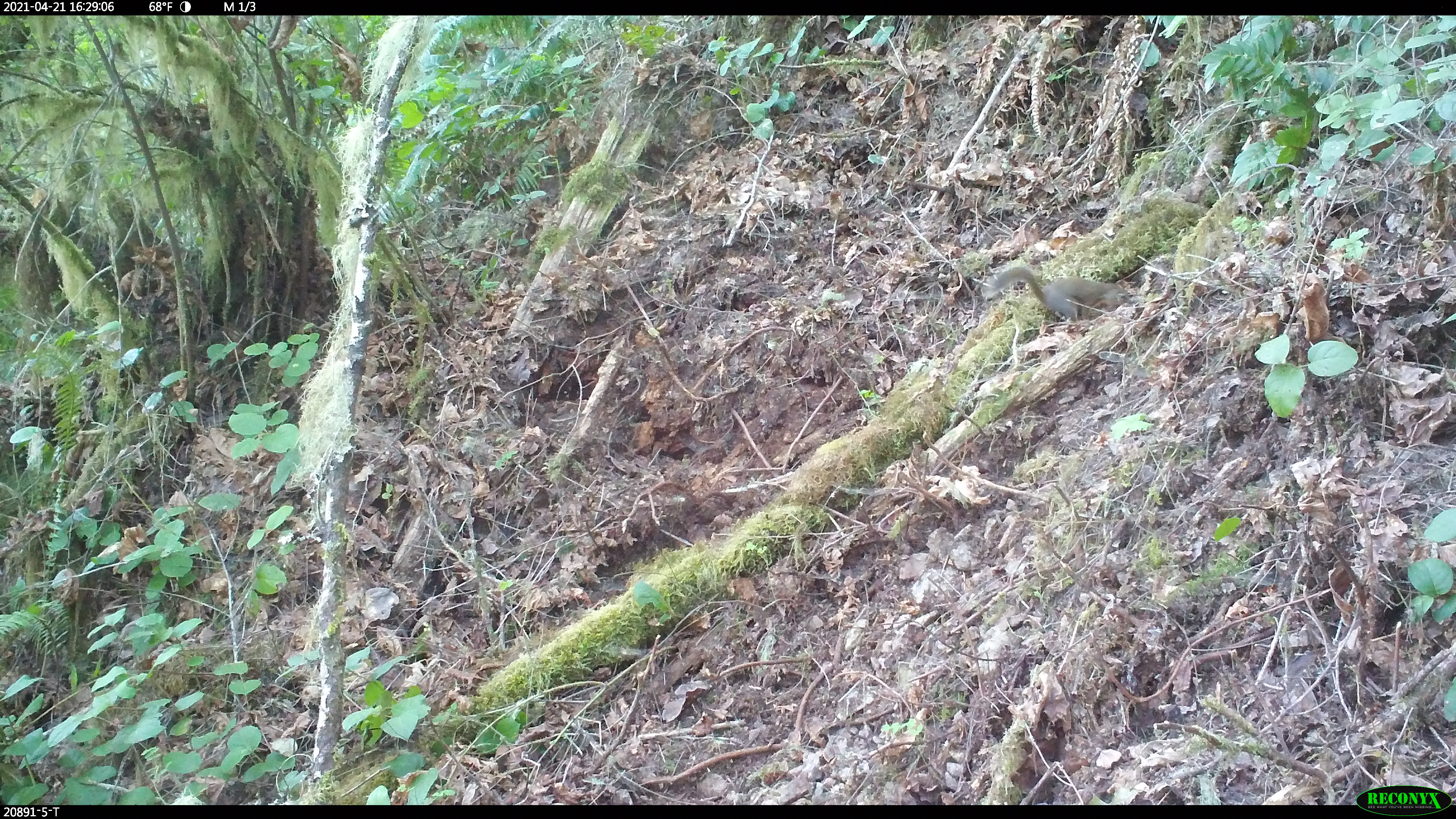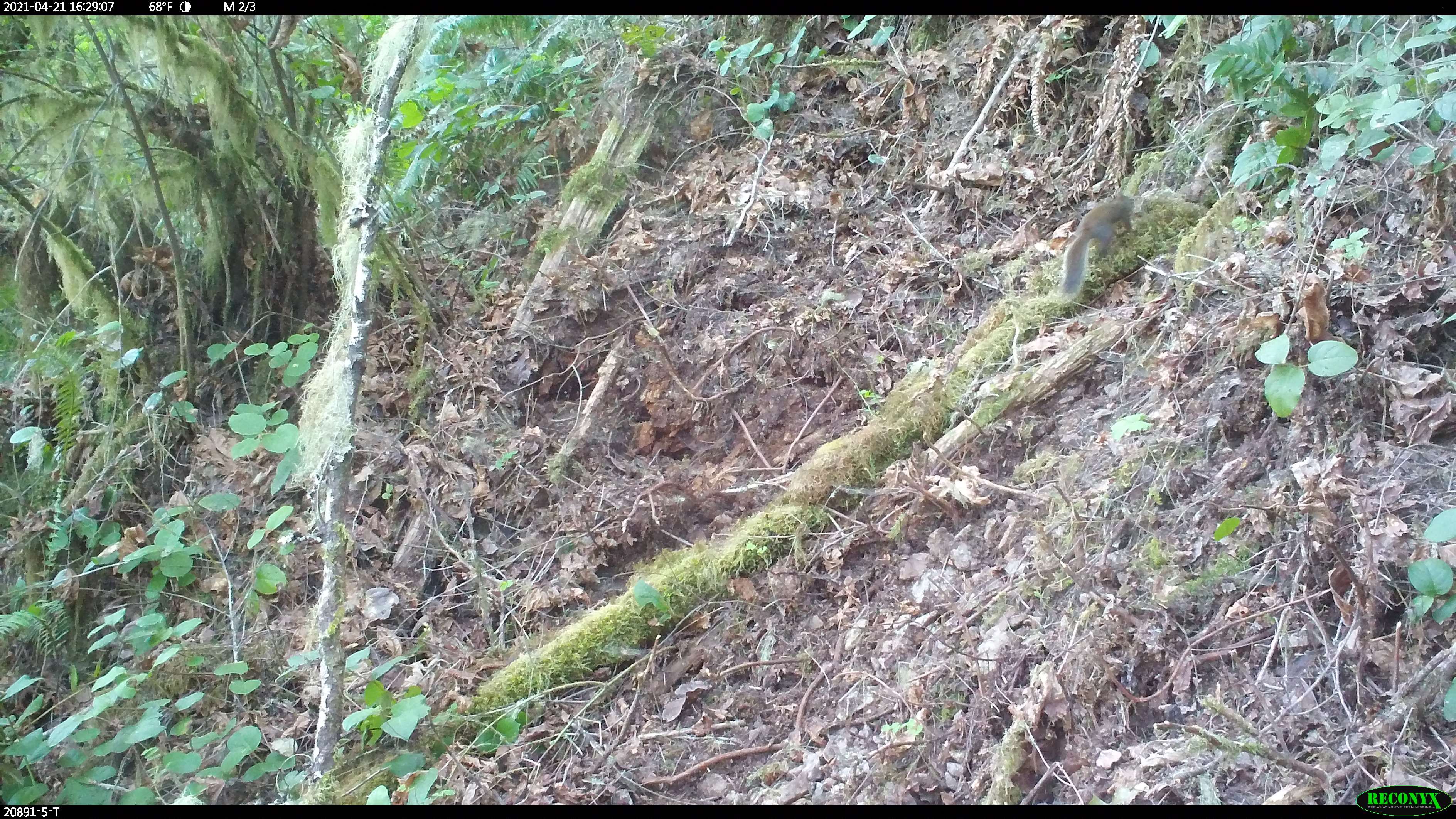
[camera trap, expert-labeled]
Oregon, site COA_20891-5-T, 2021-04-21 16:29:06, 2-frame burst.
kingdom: Animalia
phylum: Chordata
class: Mammalia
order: Rodentia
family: Sciuridae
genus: Tamiasciurus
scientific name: Tamiasciurus douglasii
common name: douglas squirrel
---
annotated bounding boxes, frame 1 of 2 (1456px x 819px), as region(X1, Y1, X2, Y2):
douglas squirrel: region(981, 260, 1134, 323)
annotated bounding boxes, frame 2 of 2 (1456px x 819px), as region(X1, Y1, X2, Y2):
douglas squirrel: region(1051, 191, 1138, 308)